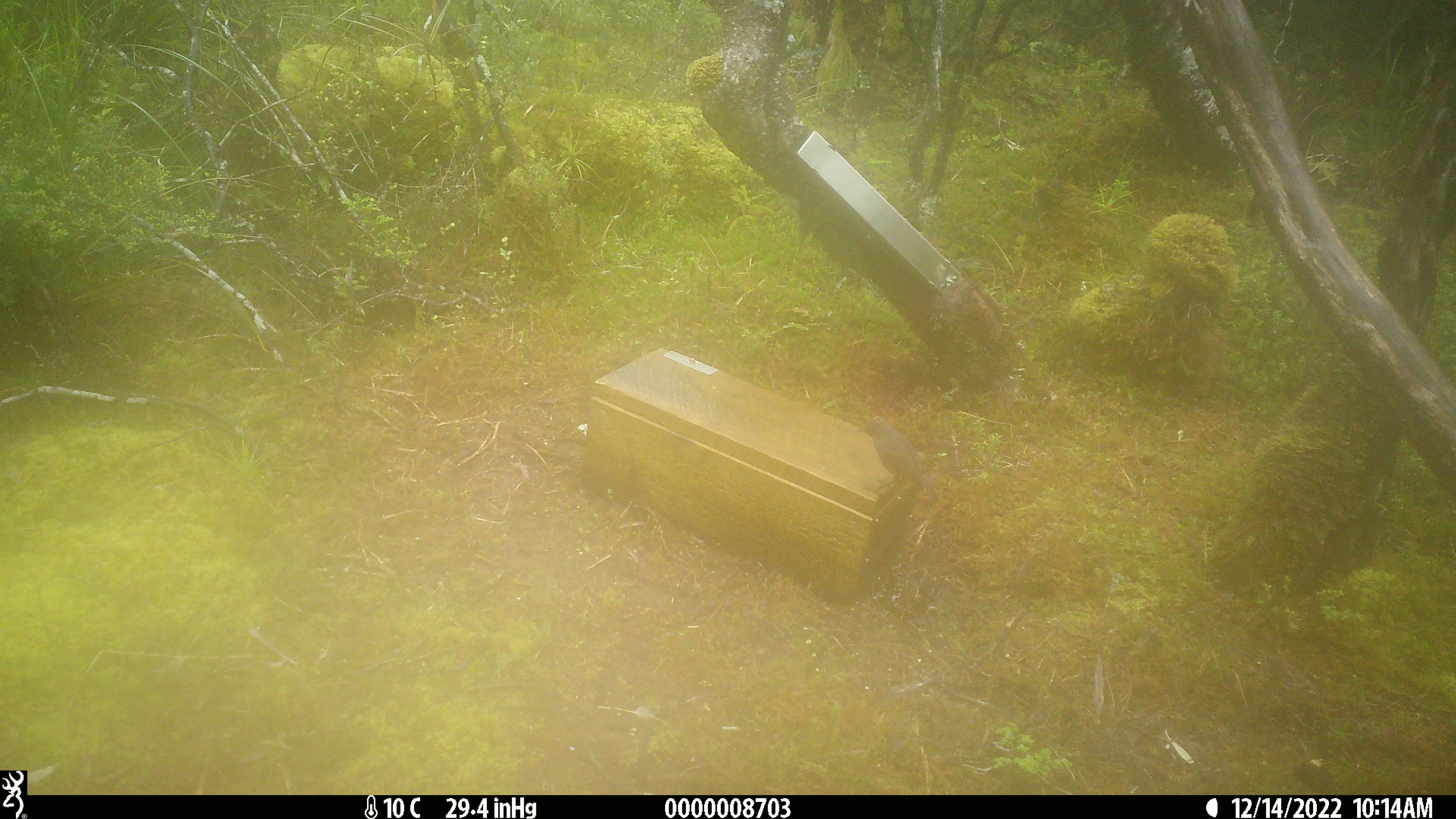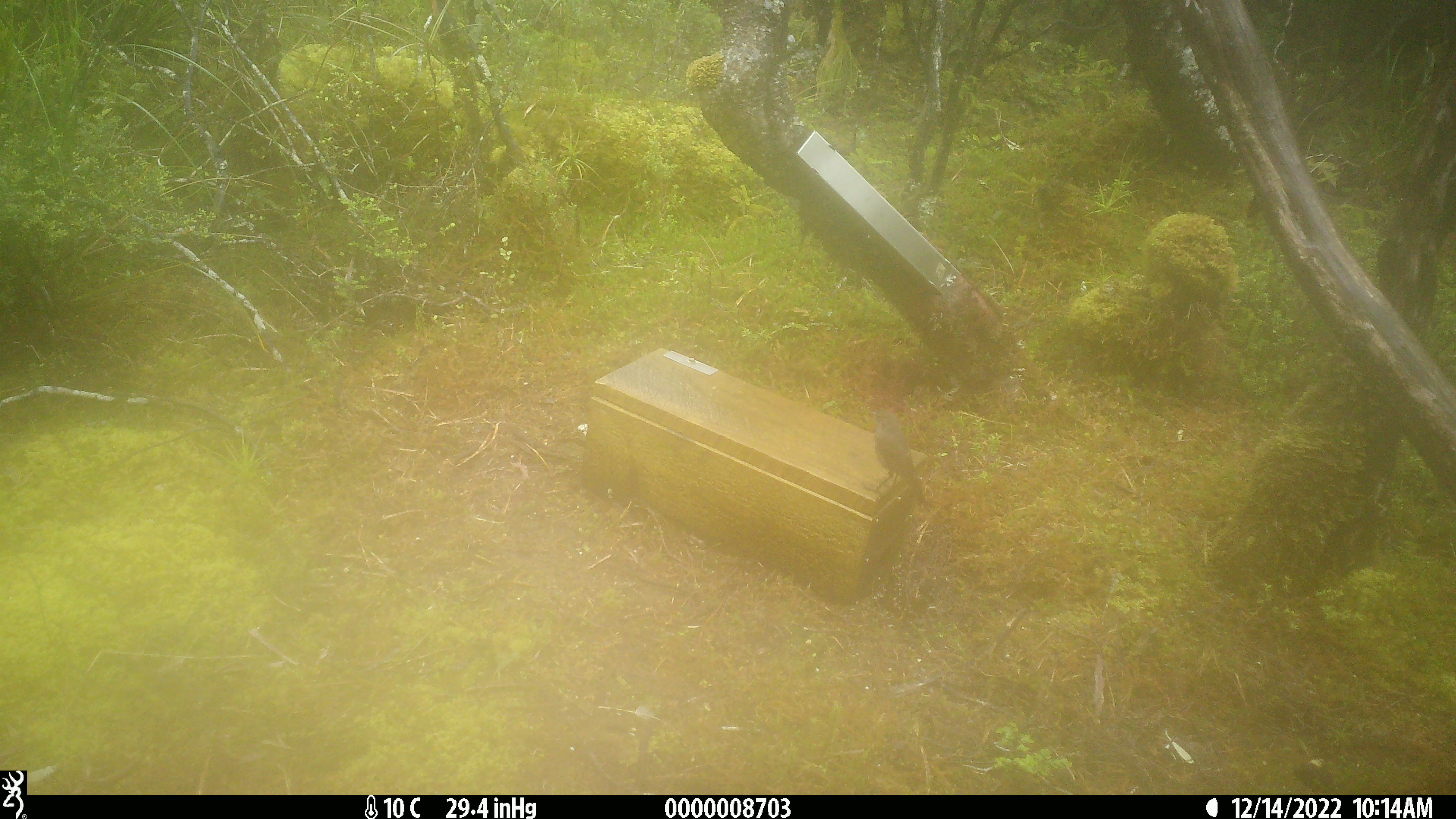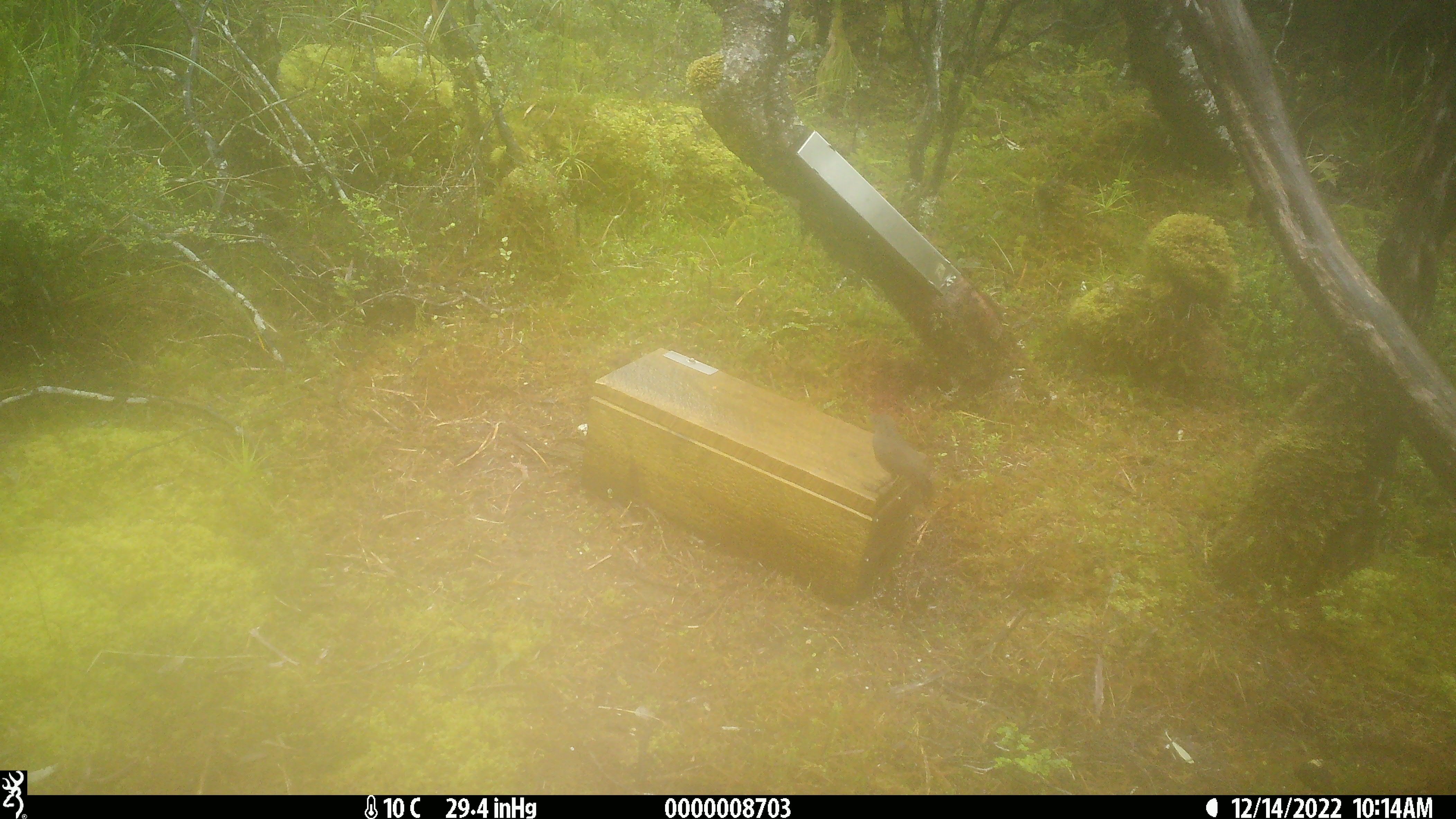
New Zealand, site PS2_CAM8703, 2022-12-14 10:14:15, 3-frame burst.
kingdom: Animalia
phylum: Chordata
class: Aves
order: Passeriformes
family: Petroicidae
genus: Petroica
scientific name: Petroica australis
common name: new zealand robin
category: robin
Robin (new zealand robin) (Petroica australis).